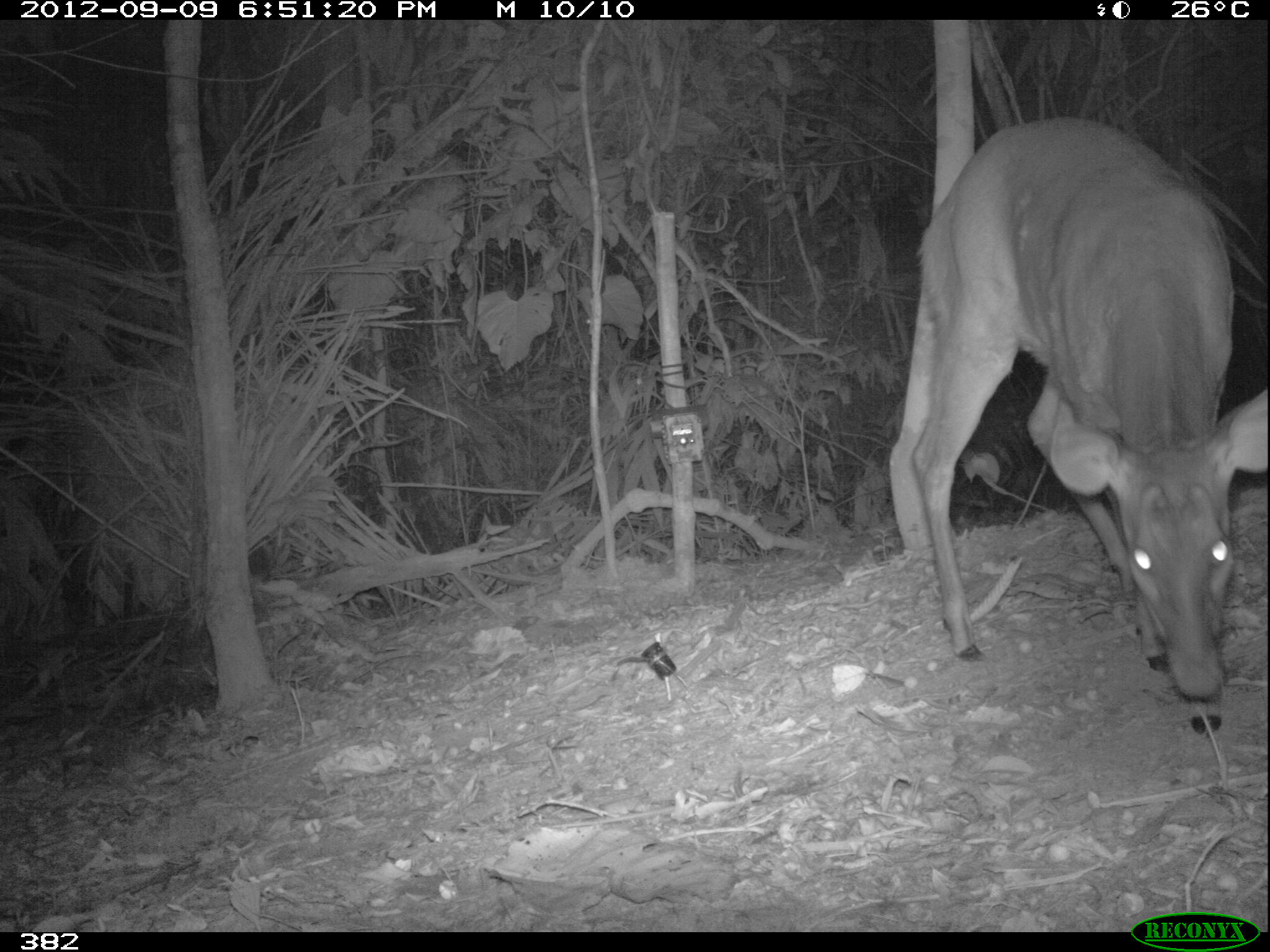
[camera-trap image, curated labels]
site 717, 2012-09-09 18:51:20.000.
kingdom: Animalia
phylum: Chordata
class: Mammalia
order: Artiodactyla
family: Cervidae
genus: Mazama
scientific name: Mazama americana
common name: red brocket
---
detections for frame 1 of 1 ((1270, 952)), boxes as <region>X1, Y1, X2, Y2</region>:
mazama americana: <region>911, 116, 1270, 735</region>